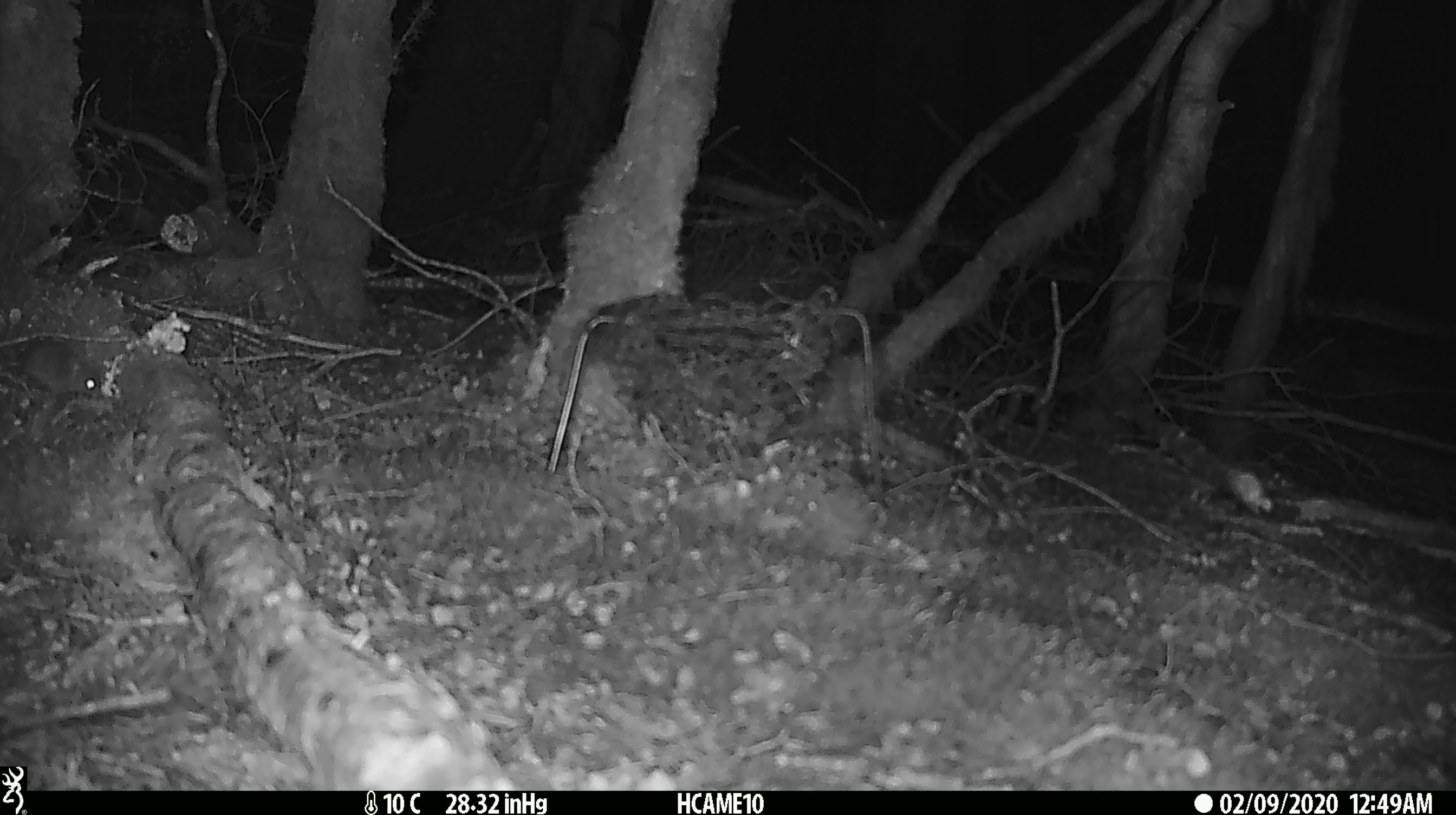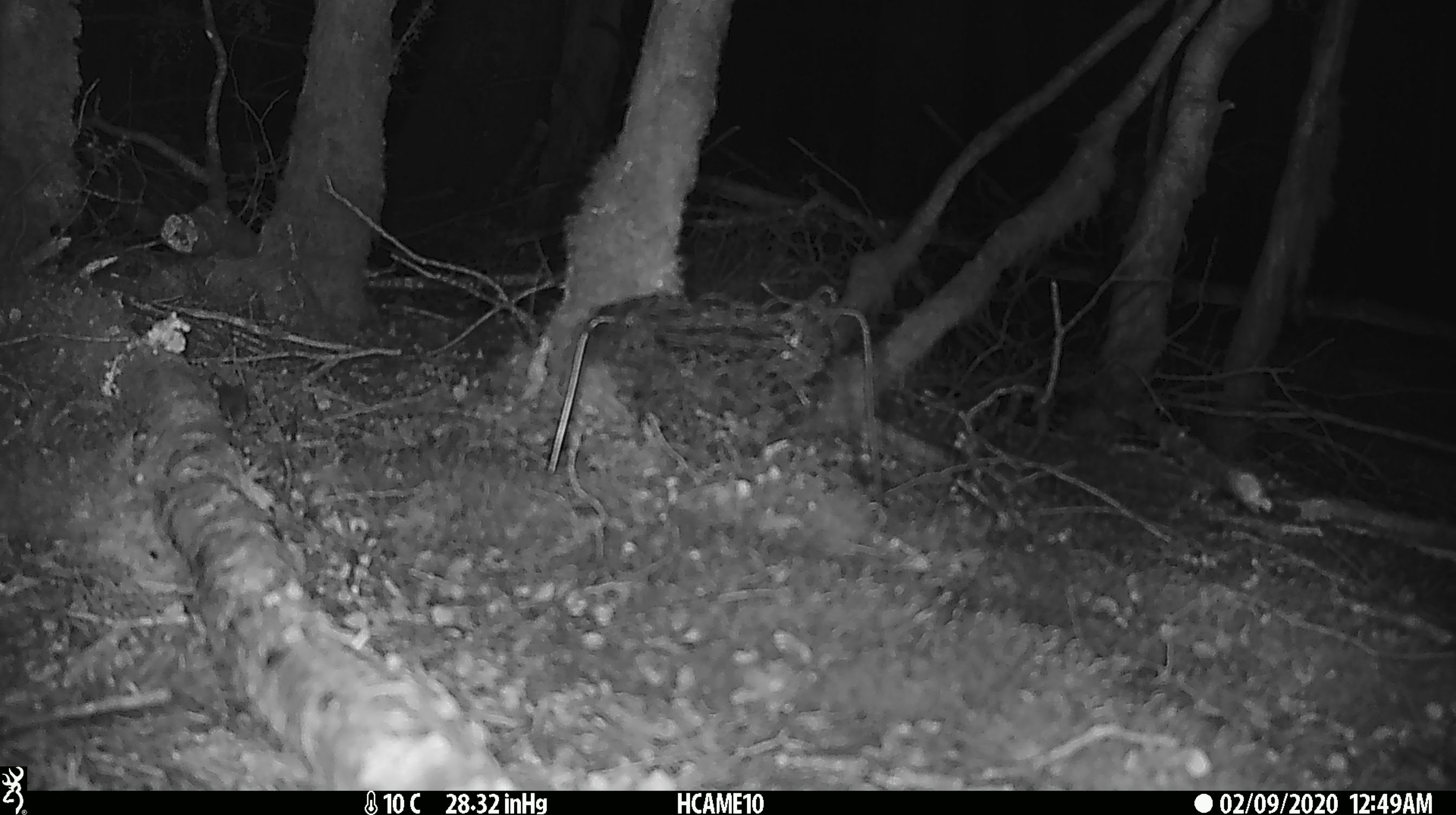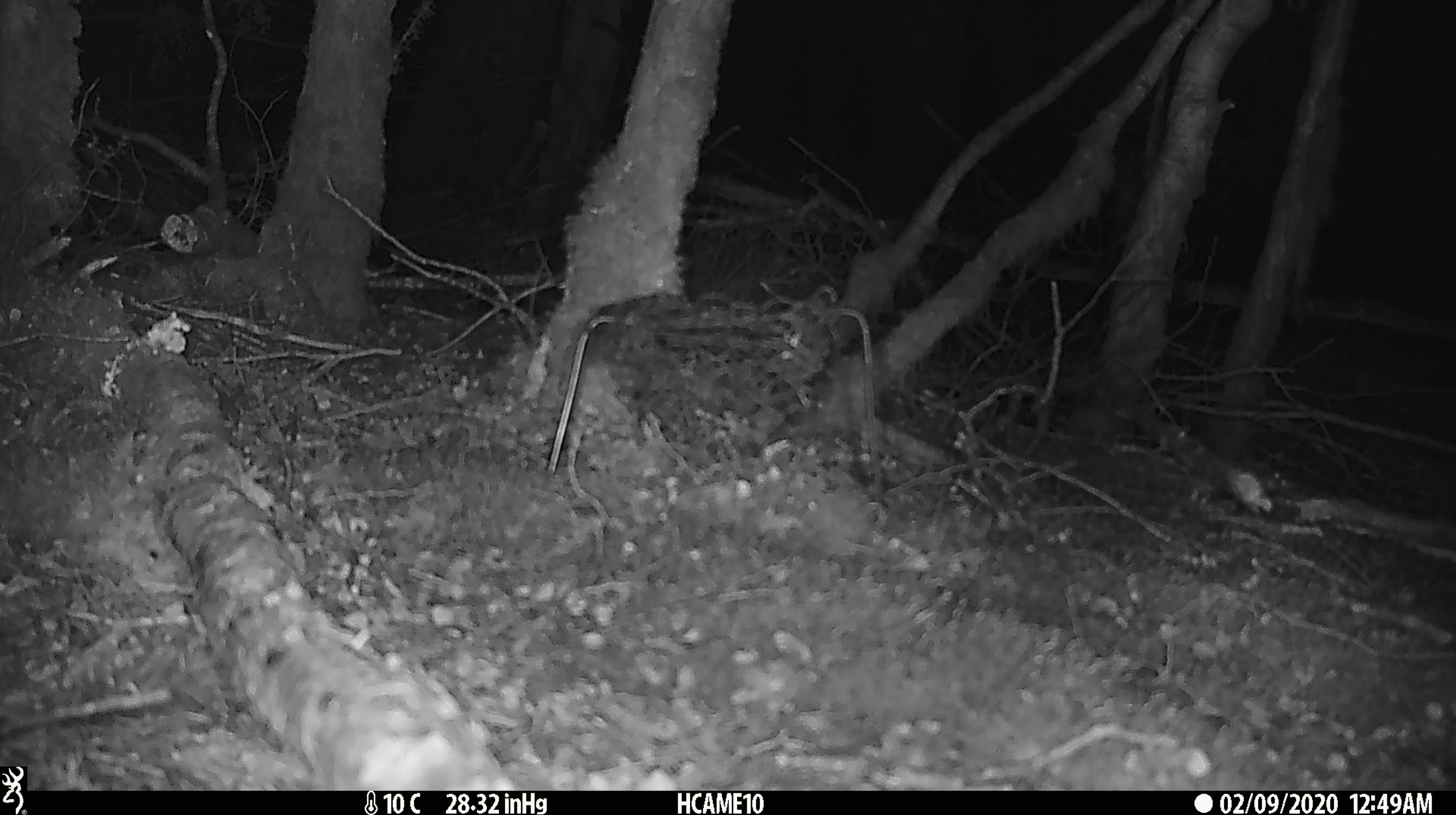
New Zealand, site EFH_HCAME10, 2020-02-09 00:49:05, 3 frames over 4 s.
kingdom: Animalia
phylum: Chordata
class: Mammalia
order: Rodentia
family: Muridae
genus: Mus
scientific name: Mus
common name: mouse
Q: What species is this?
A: Mouse (Mus).